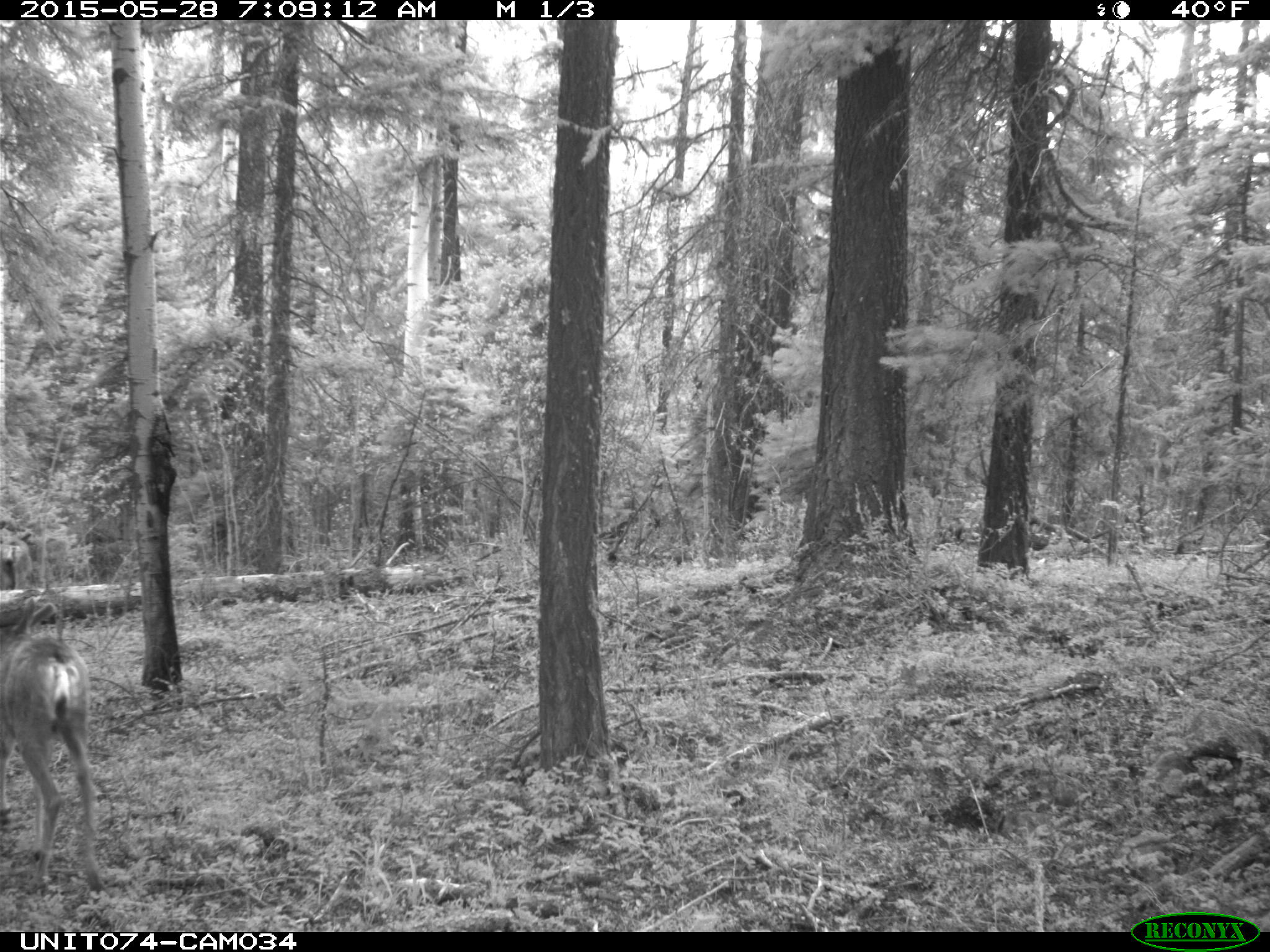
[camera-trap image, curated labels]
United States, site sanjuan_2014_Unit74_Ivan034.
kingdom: Animalia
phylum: Chordata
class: Mammalia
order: Artiodactyla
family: Cervidae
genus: Odocoileus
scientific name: Odocoileus hemionus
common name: mule deer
Odocoileus hemionus (mule deer).